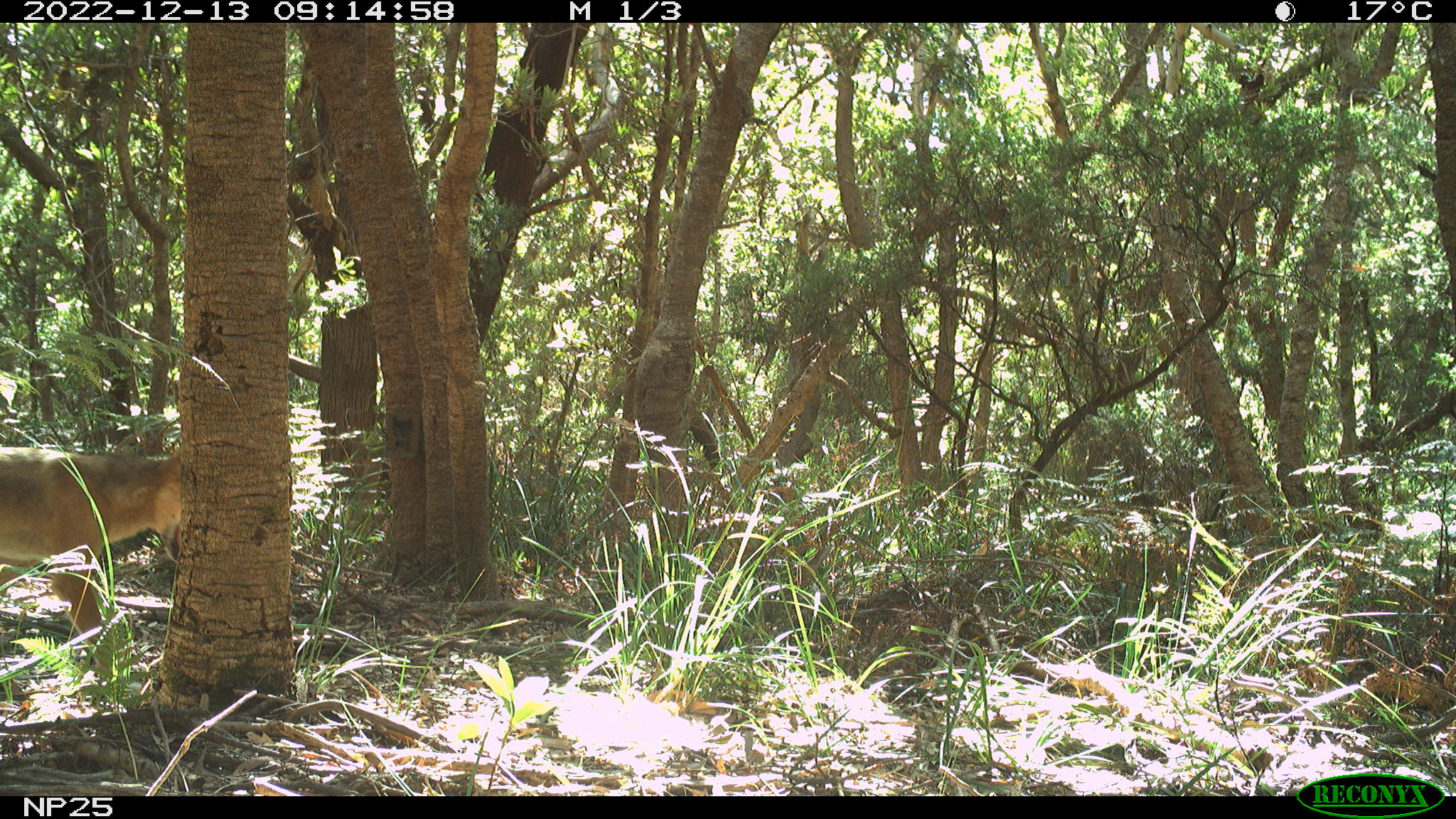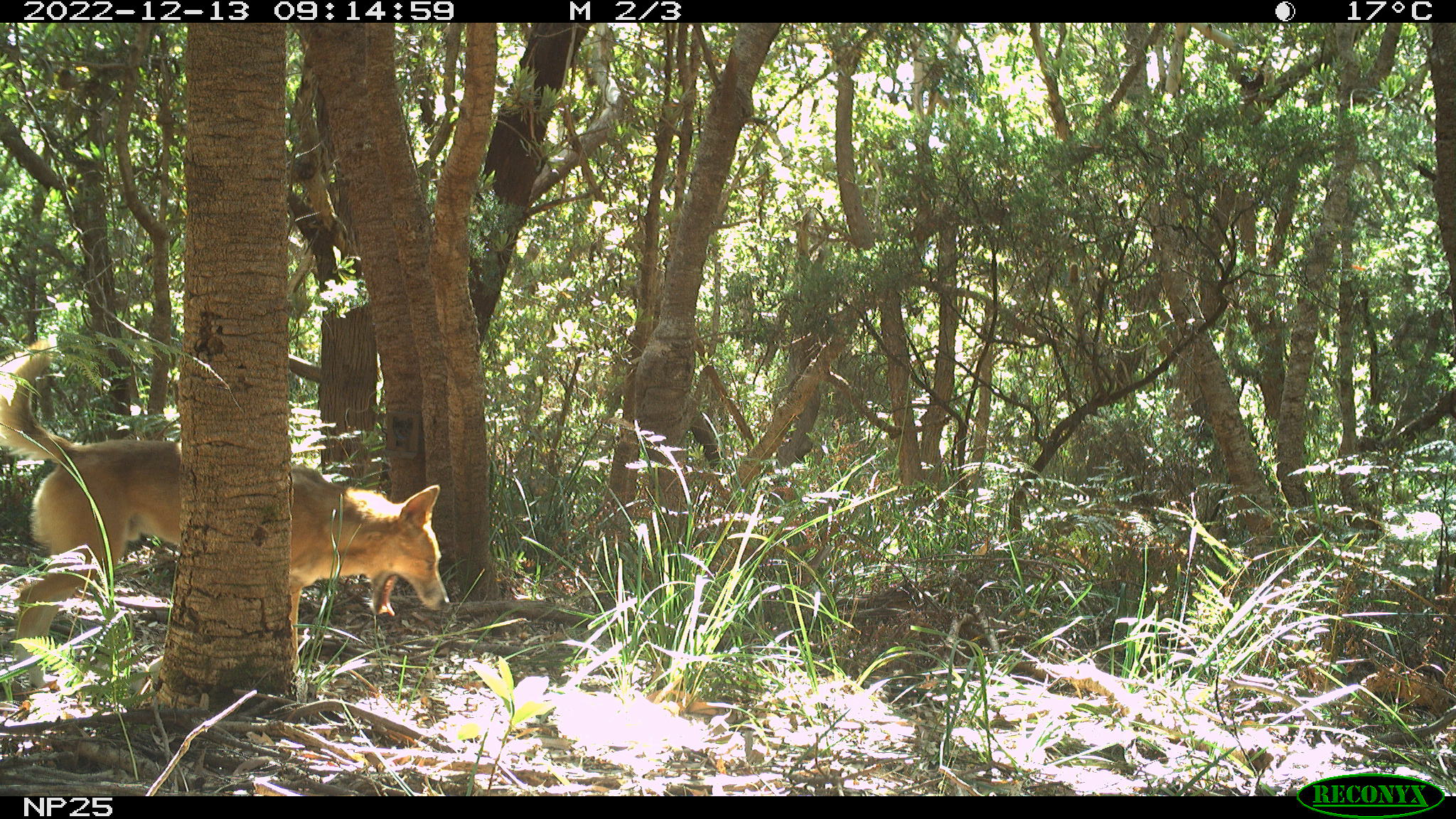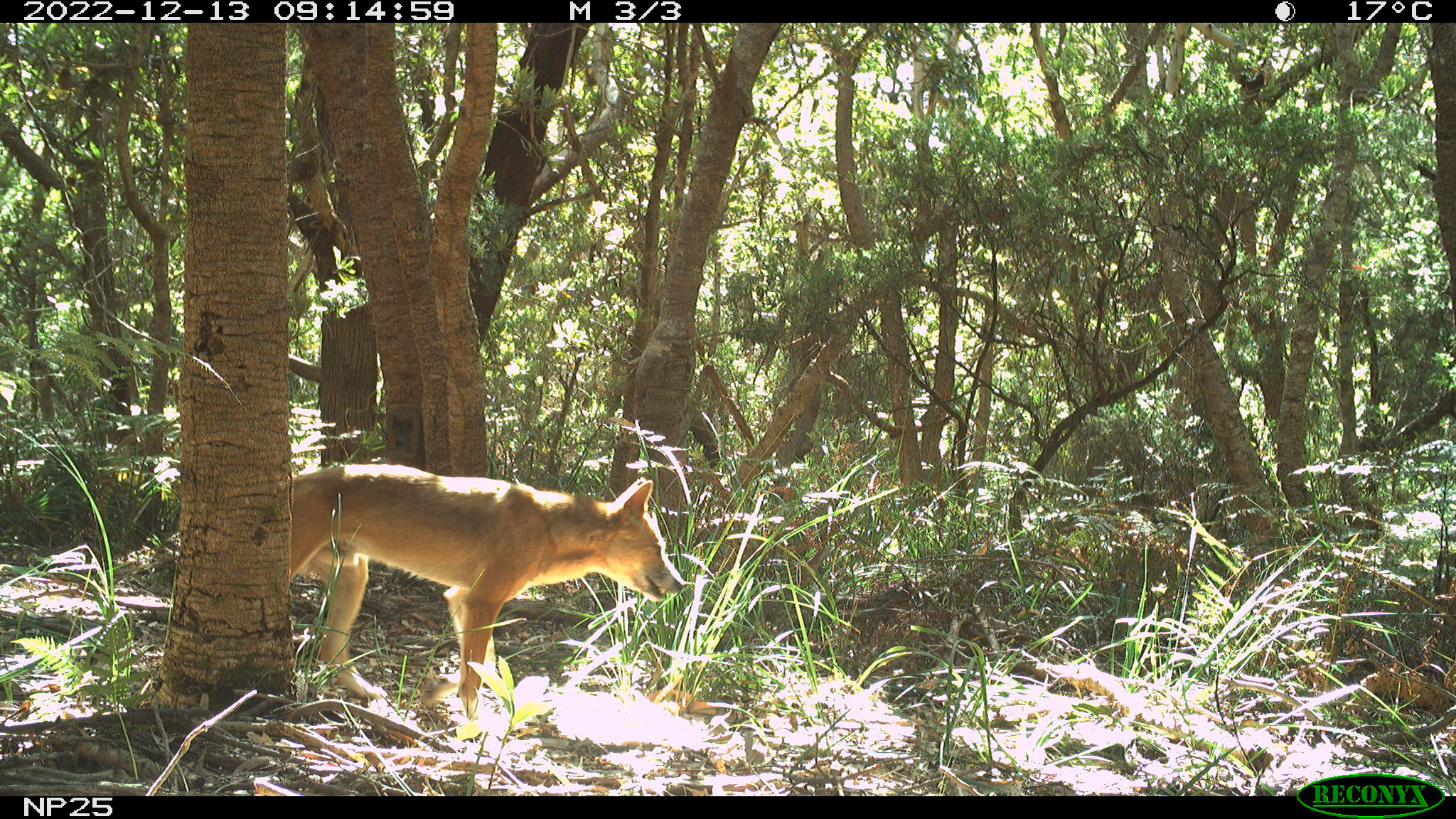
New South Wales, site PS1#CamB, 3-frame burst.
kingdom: Animalia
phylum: Chordata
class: Mammalia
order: Carnivora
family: Canidae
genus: Canis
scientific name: Canis familiaris dingo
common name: dingo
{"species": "dingo (Canis familiaris dingo)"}